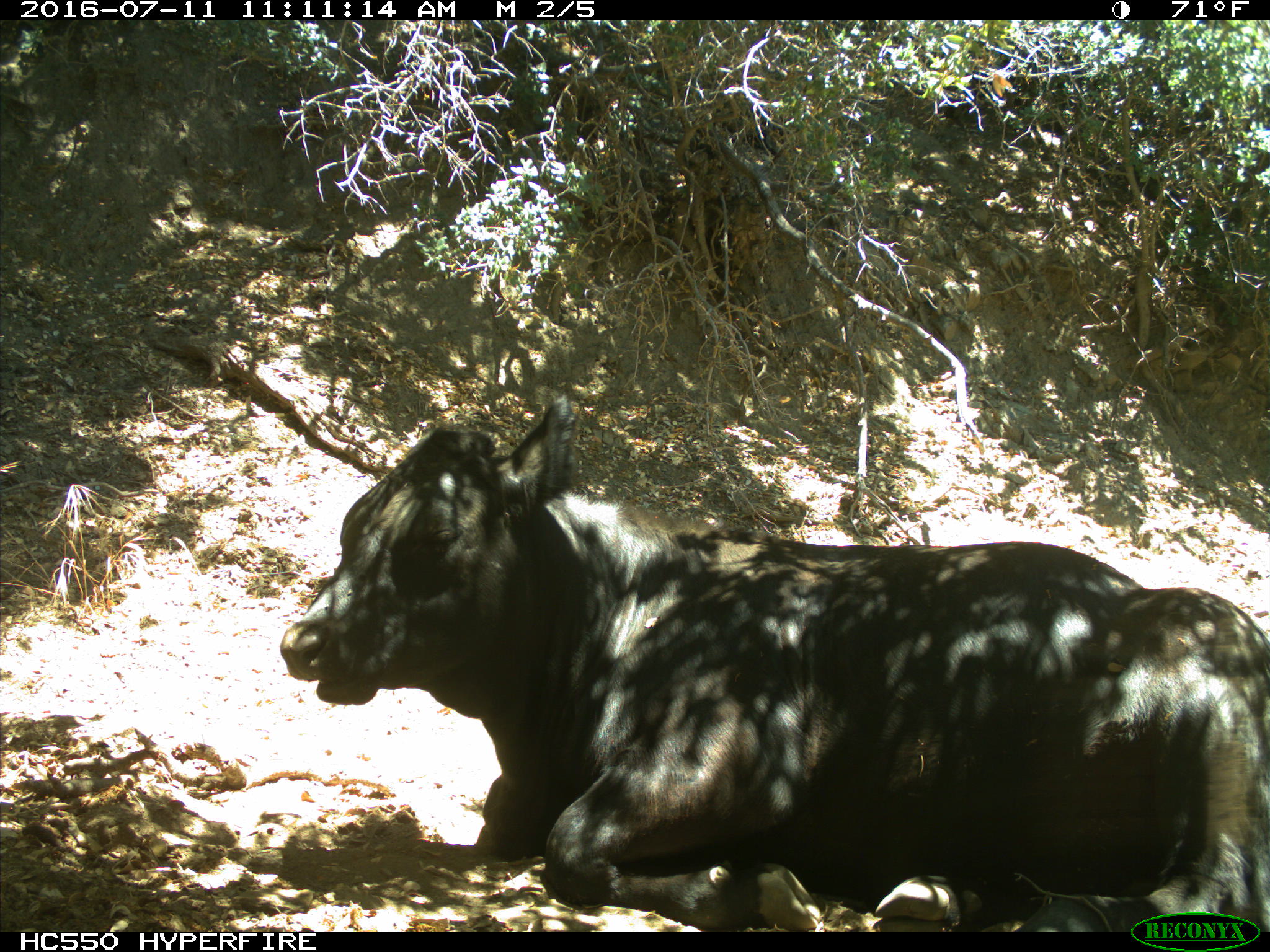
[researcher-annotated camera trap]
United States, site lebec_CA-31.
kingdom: Animalia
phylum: Chordata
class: Mammalia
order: Artiodactyla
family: Bovidae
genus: Bos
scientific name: Bos taurus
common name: domestic cow